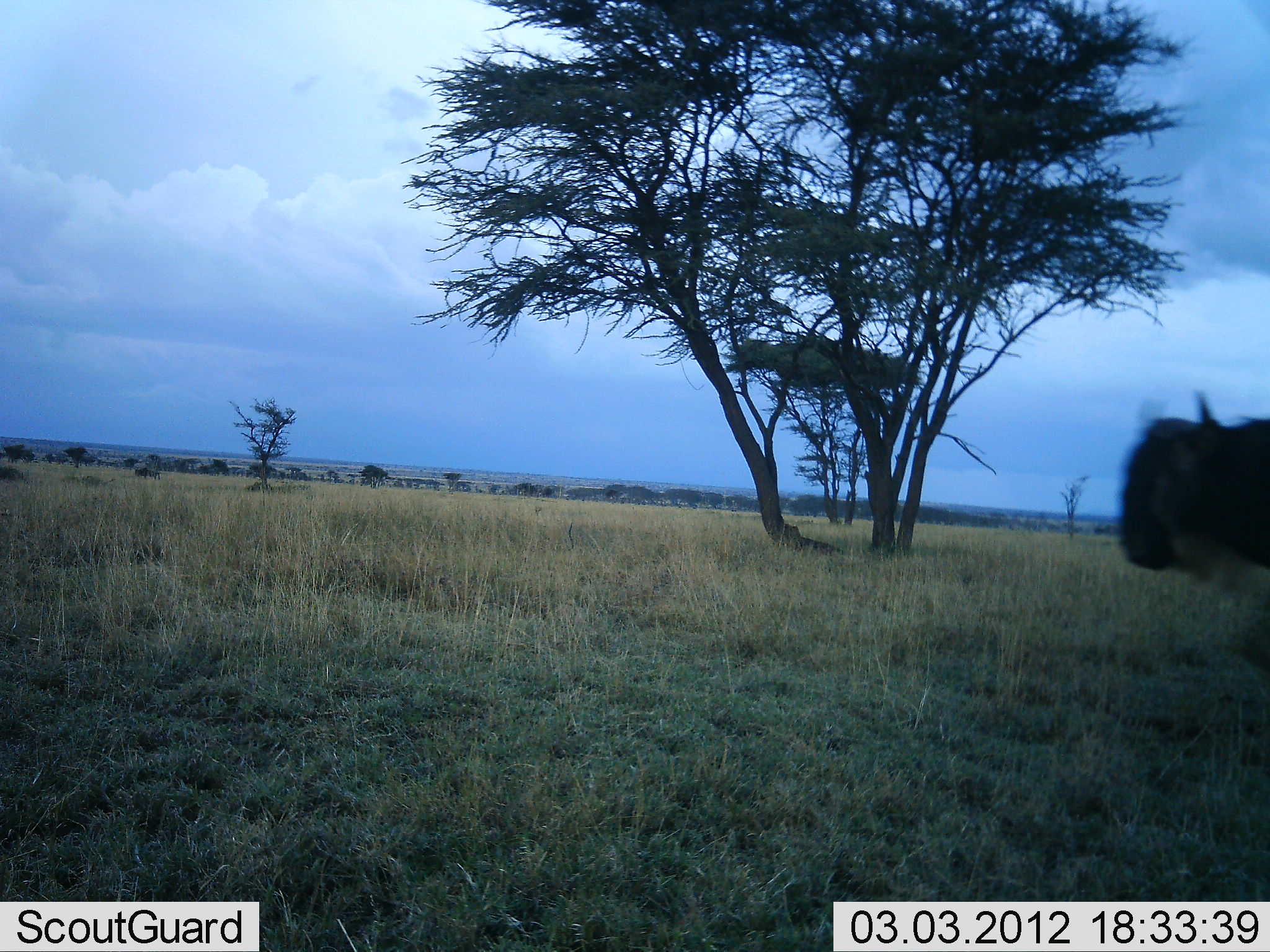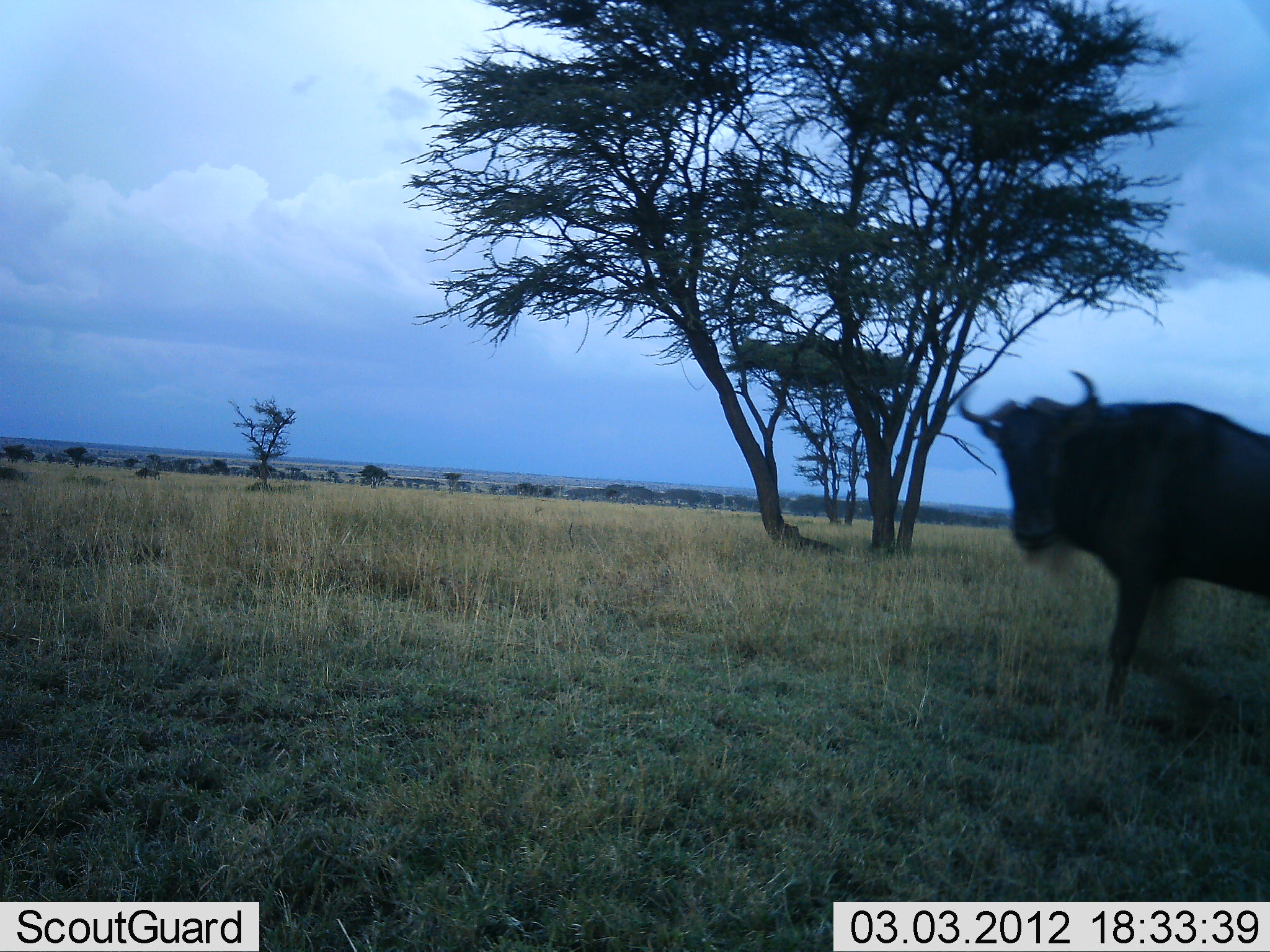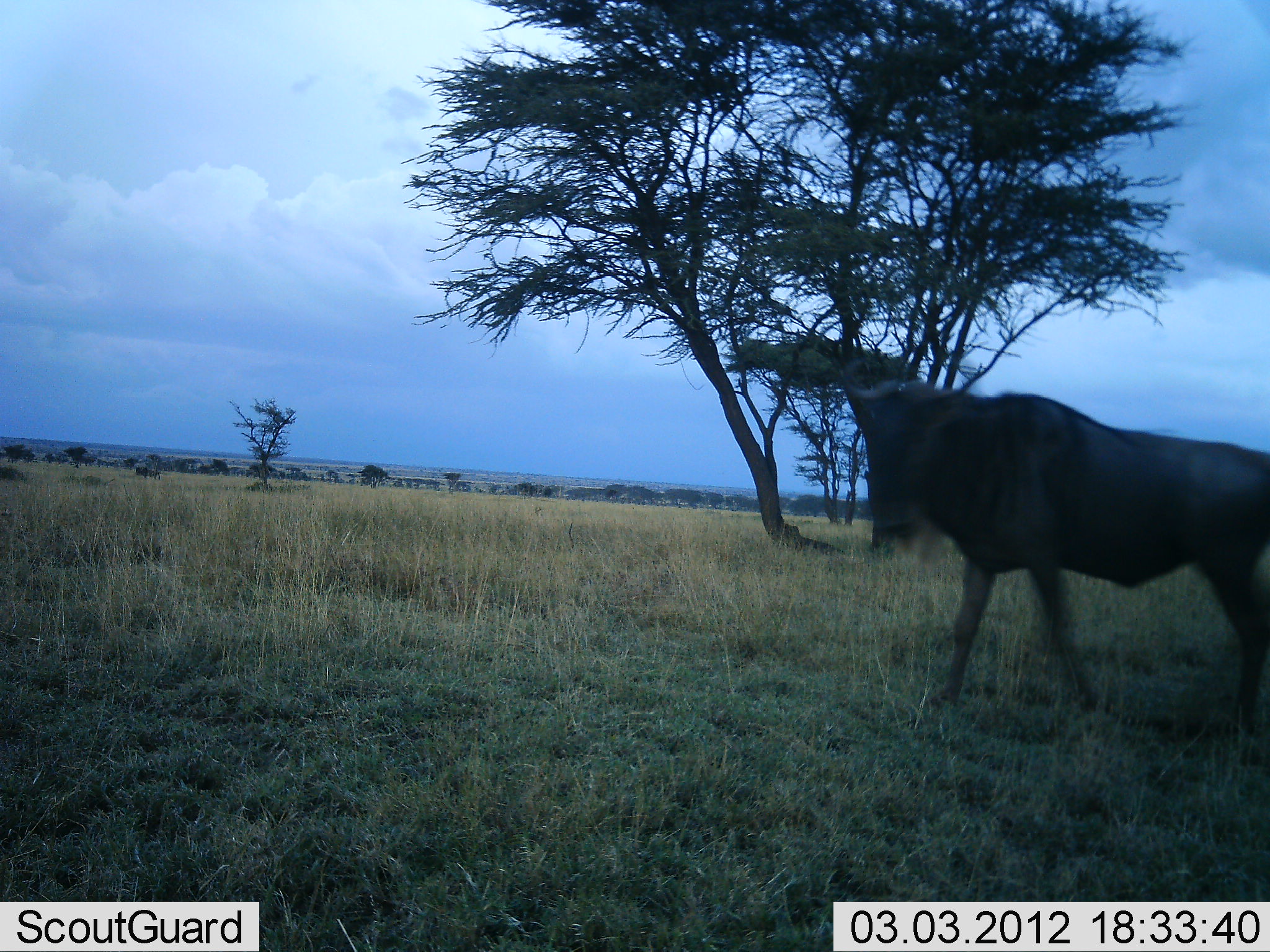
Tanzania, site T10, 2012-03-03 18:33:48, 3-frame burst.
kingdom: Animalia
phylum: Chordata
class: Mammalia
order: Artiodactyla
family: Bovidae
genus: Connochaetes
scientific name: Connochaetes taurinus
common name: blue wildebeest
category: wildebeest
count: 1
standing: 6%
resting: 0%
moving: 100%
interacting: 0%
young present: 0%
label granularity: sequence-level